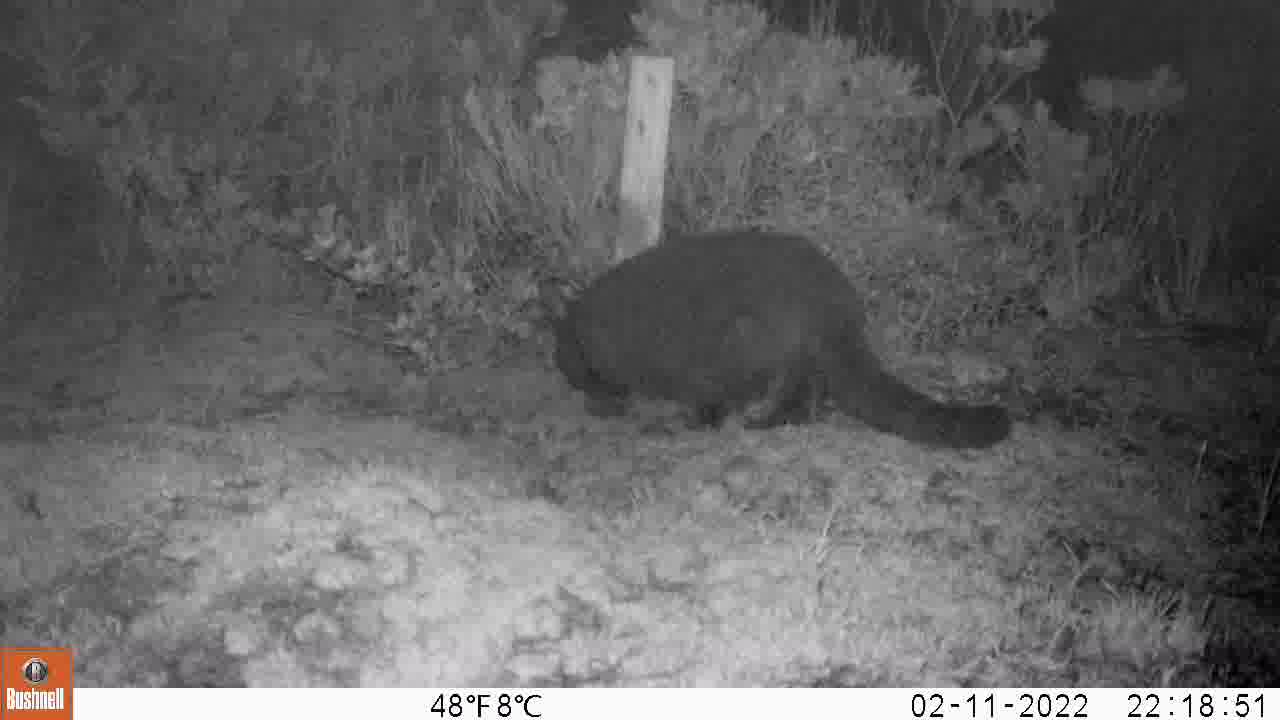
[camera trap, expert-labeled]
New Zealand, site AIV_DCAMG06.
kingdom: Animalia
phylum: Chordata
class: Mammalia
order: Carnivora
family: Felidae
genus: Felis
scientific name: Felis catus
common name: domestic cat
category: cat